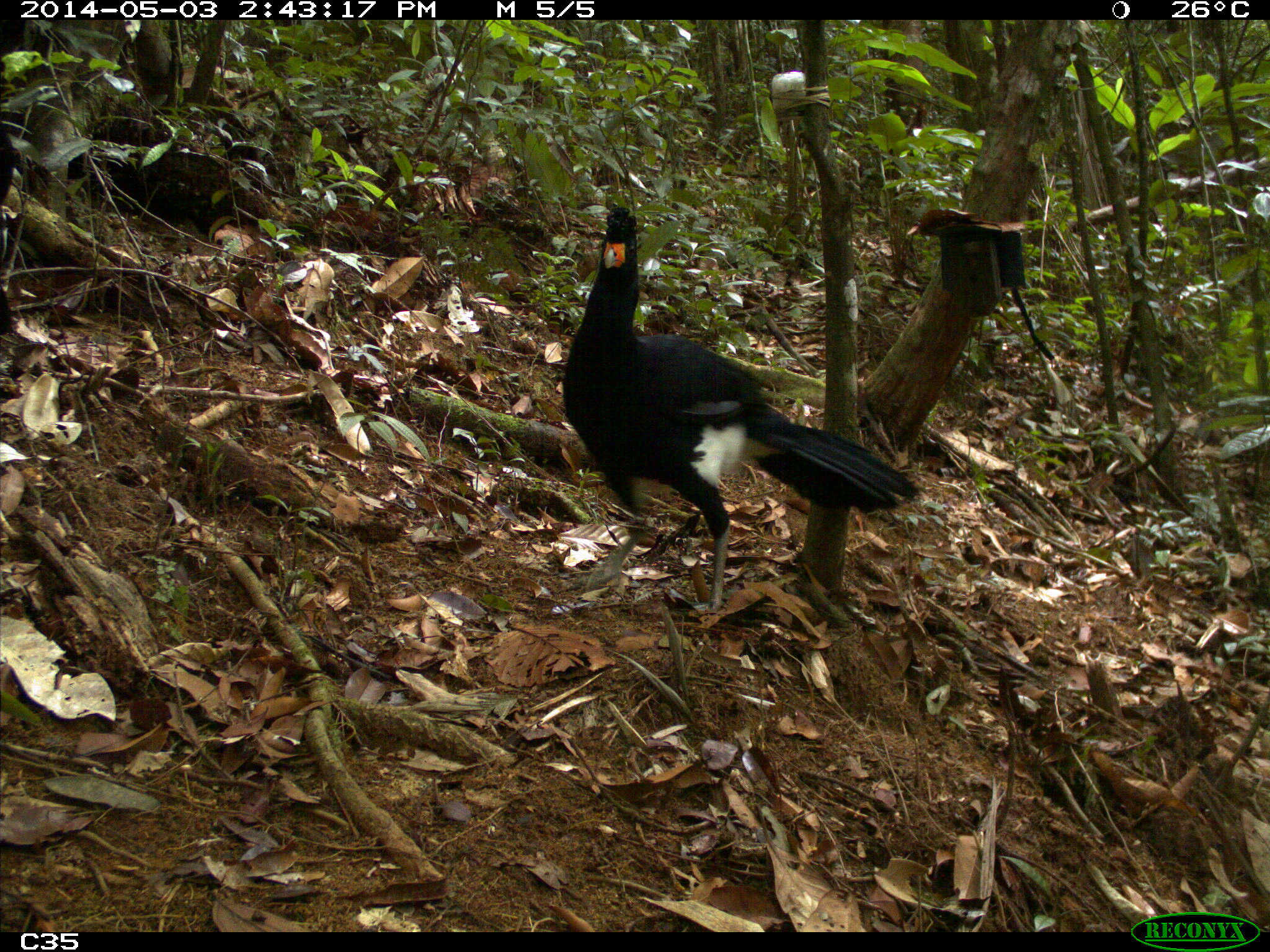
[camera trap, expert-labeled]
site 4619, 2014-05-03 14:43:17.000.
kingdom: Animalia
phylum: Chordata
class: Aves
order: Galliformes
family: Cracidae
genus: Crax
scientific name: Crax alector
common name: black curassow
Crax alector (black curassow), count 2, age adult, sex female.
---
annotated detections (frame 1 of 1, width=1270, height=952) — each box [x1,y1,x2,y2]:
crax alector: [557,201,924,614]